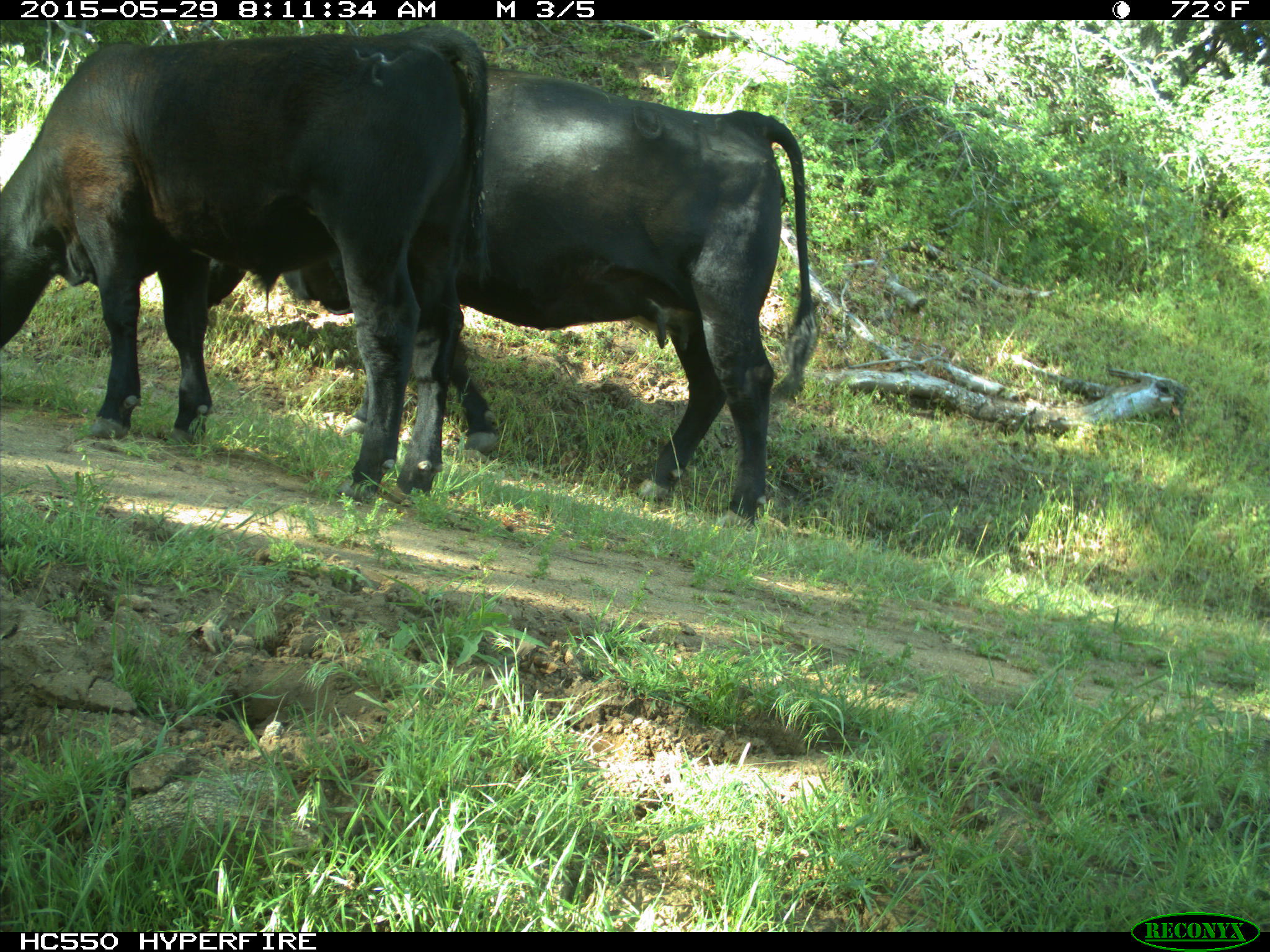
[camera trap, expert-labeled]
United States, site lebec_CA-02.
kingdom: Animalia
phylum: Chordata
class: Mammalia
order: Artiodactyla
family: Bovidae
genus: Bos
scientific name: Bos taurus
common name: domestic cow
Bos taurus (domestic cow).